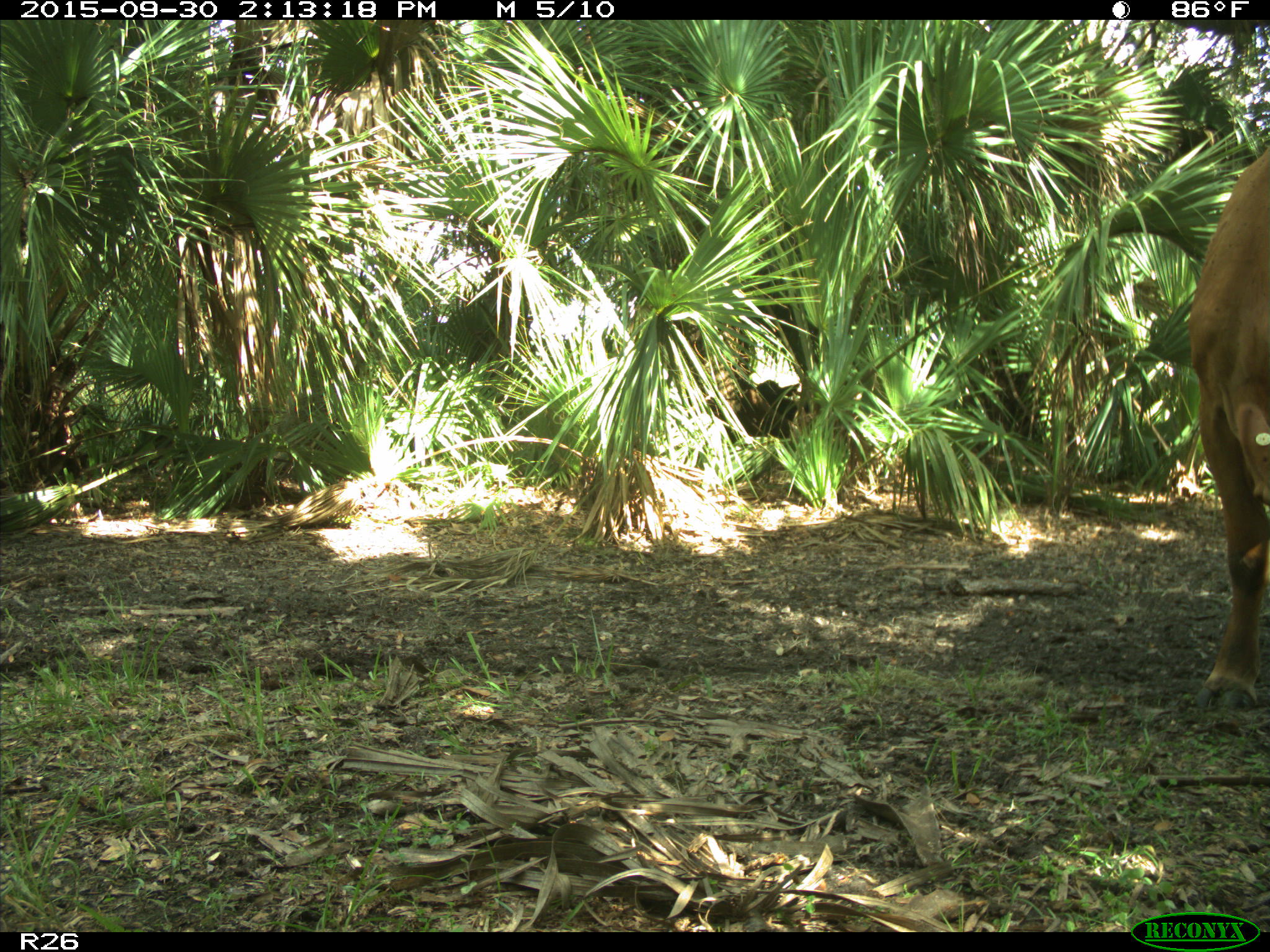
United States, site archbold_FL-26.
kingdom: Animalia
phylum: Chordata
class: Mammalia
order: Artiodactyla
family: Bovidae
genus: Bos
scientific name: Bos taurus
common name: domestic cow